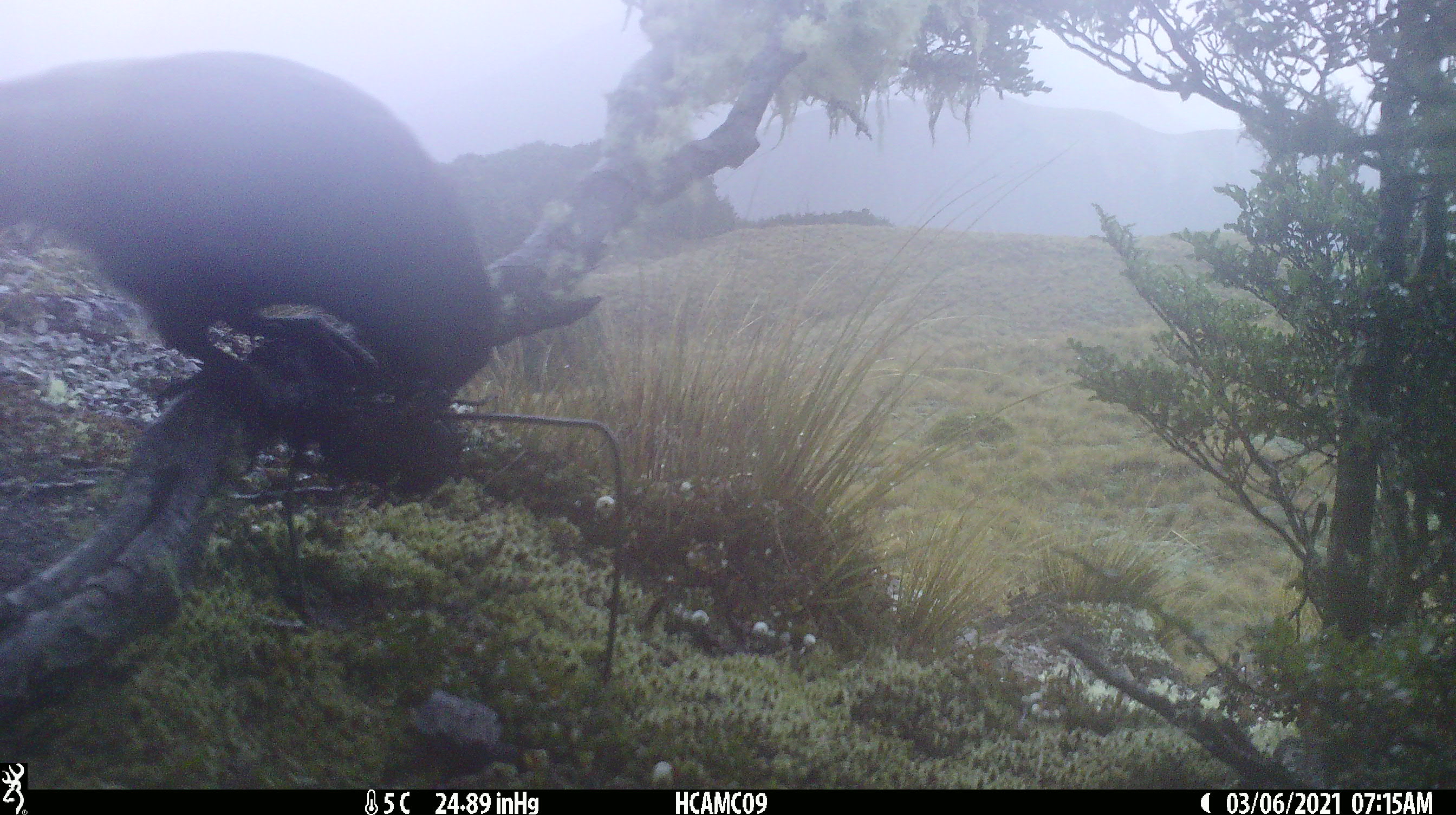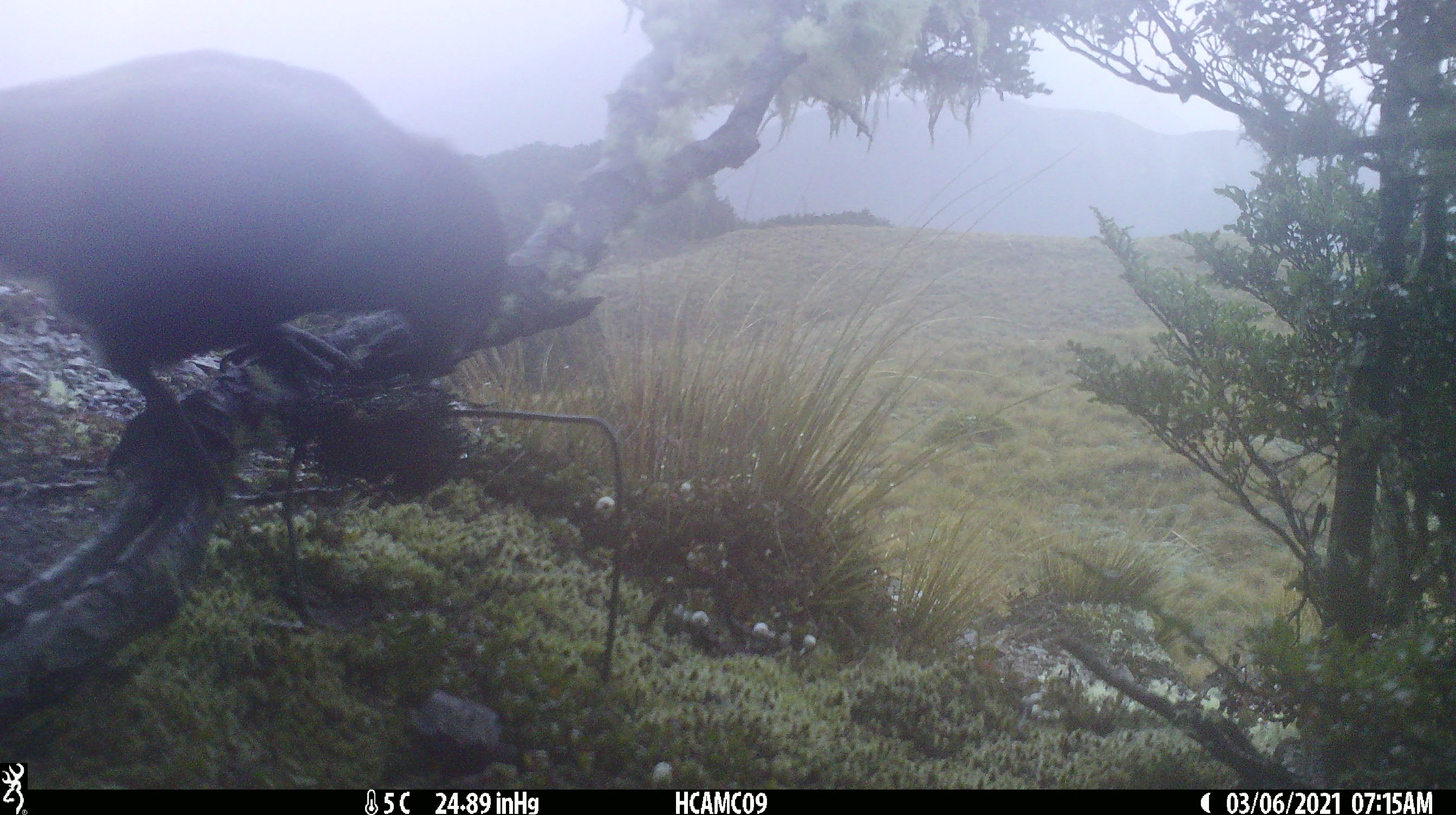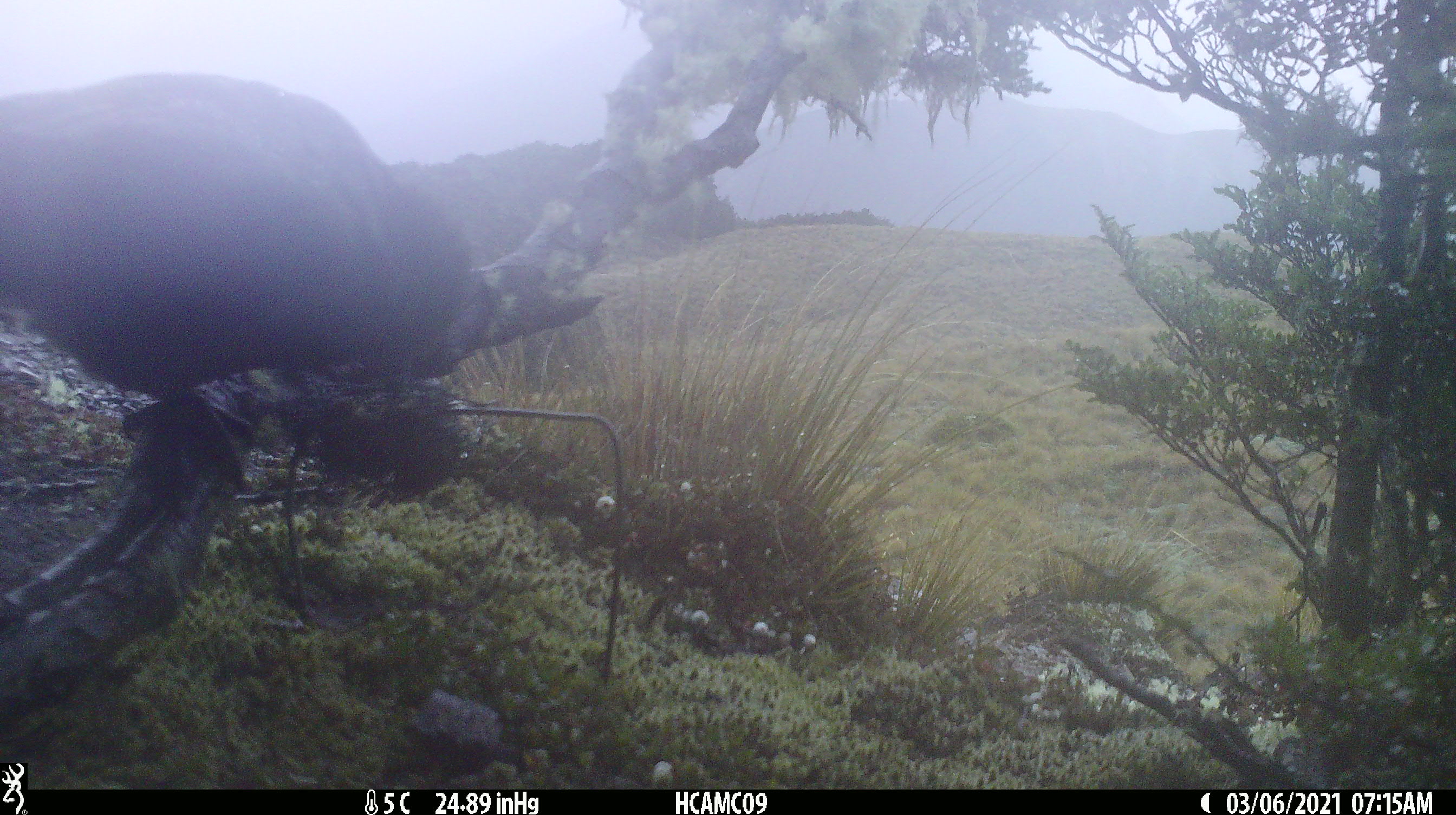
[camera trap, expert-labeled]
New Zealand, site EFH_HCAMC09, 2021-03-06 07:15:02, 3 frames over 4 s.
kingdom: Animalia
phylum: Chordata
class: Aves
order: Psittaciformes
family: Strigopidae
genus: Nestor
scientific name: Nestor notabilis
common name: kea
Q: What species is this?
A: Kea (Nestor notabilis).